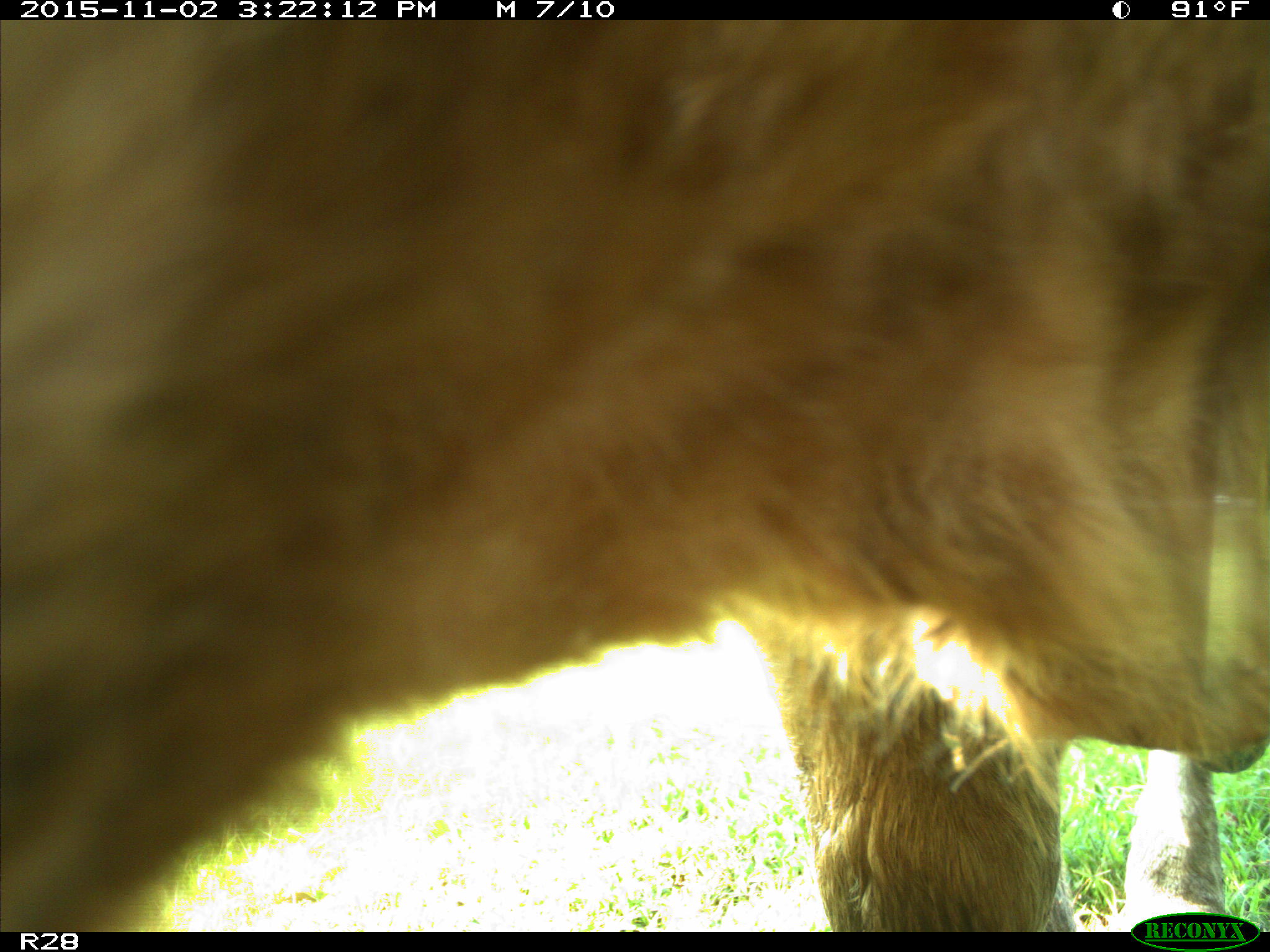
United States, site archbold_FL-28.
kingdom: Animalia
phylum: Chordata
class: Mammalia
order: Artiodactyla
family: Bovidae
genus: Bos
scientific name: Bos taurus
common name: domestic cow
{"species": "Bos taurus (domestic cow)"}